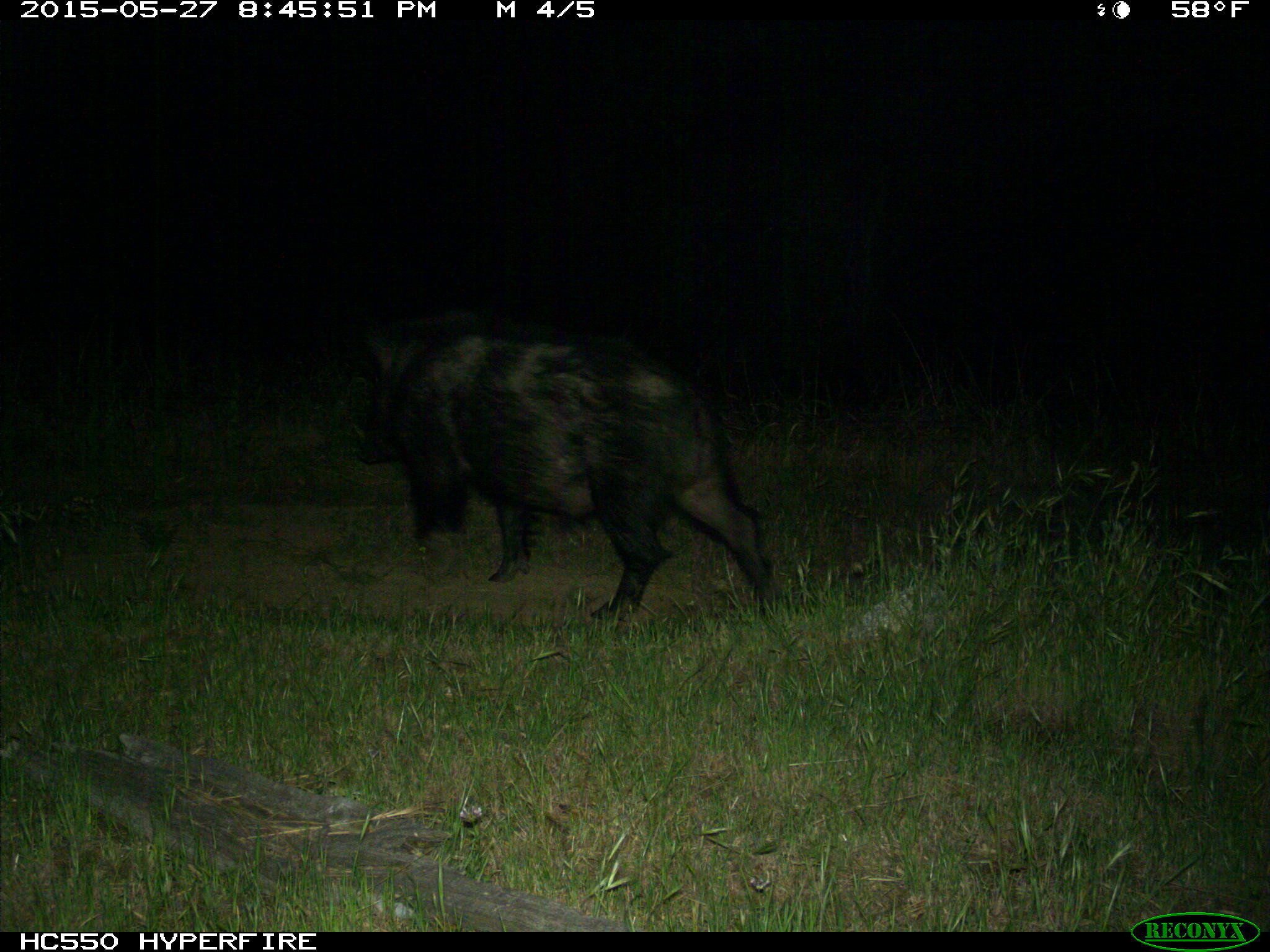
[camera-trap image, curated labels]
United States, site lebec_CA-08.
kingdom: Animalia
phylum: Chordata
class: Mammalia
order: Artiodactyla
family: Suidae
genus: Sus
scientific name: Sus scrofa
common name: wild boar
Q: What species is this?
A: Sus scrofa (wild boar).